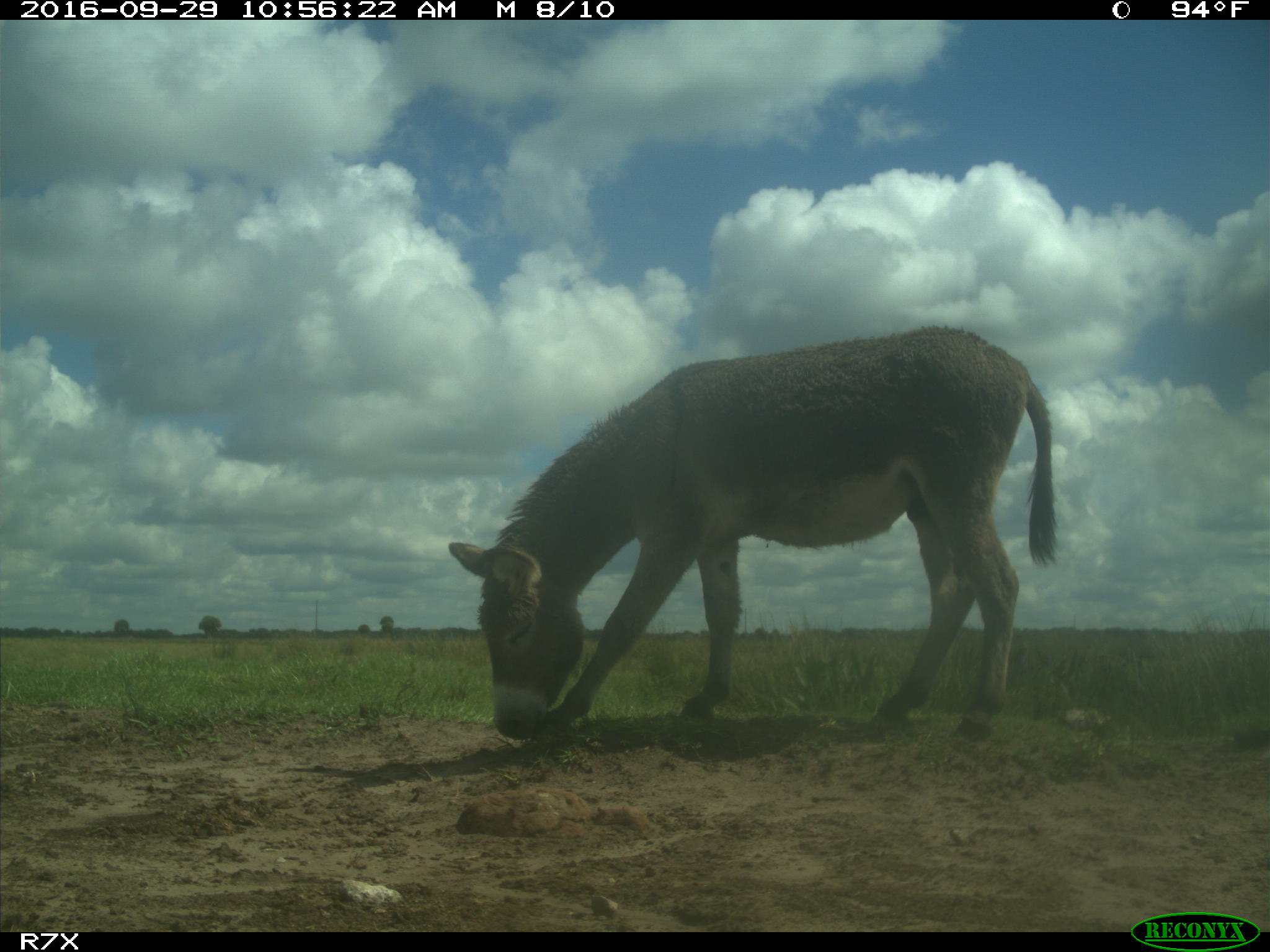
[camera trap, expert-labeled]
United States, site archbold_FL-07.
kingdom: Animalia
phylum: Chordata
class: Mammalia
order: Perissodactyla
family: Equidae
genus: Equus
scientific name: Equus africanus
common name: african wild ass